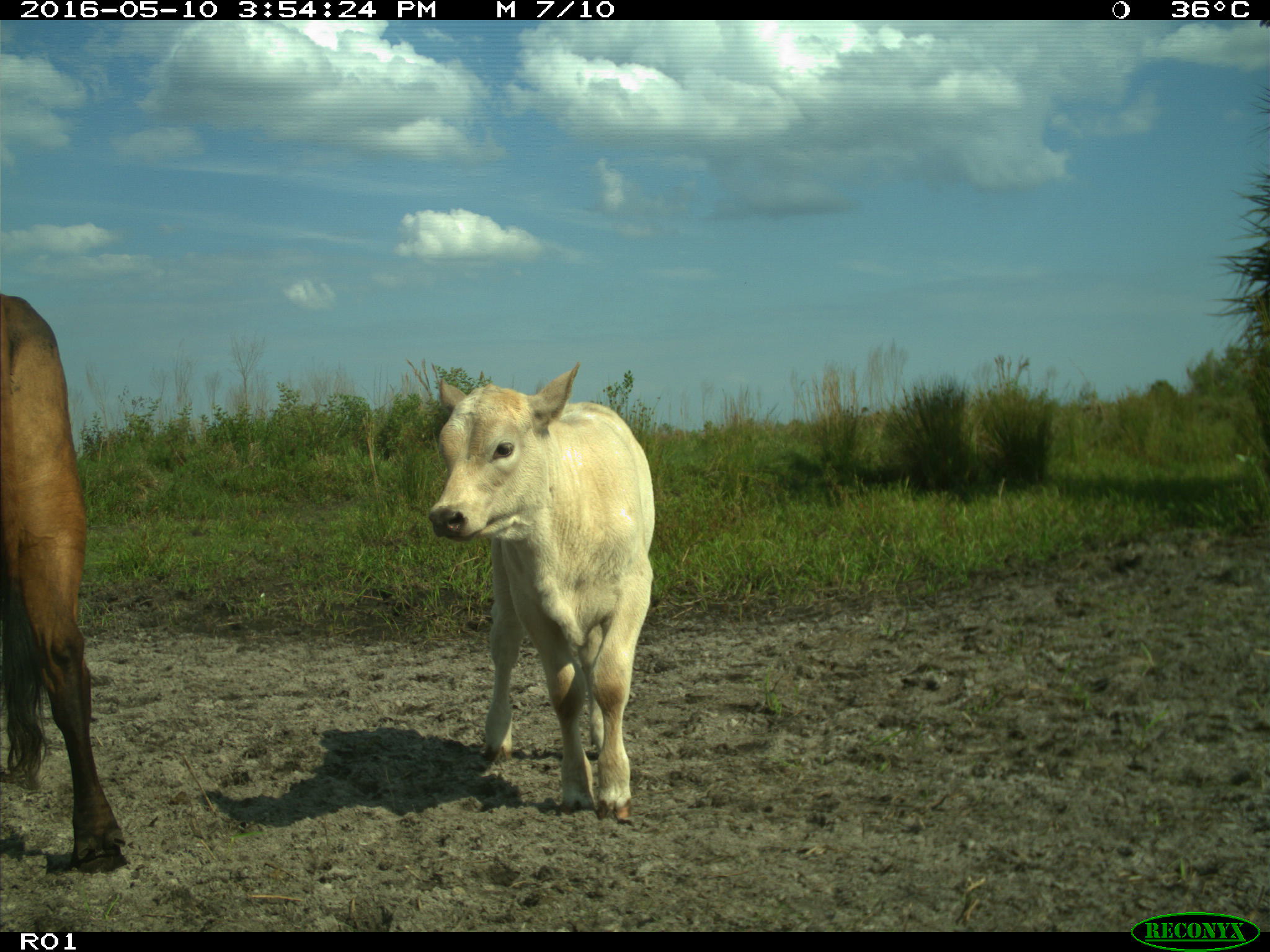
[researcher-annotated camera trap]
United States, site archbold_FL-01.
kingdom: Animalia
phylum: Chordata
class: Mammalia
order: Artiodactyla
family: Bovidae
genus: Bos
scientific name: Bos taurus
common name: domestic cow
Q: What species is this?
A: Bos taurus (domestic cow).